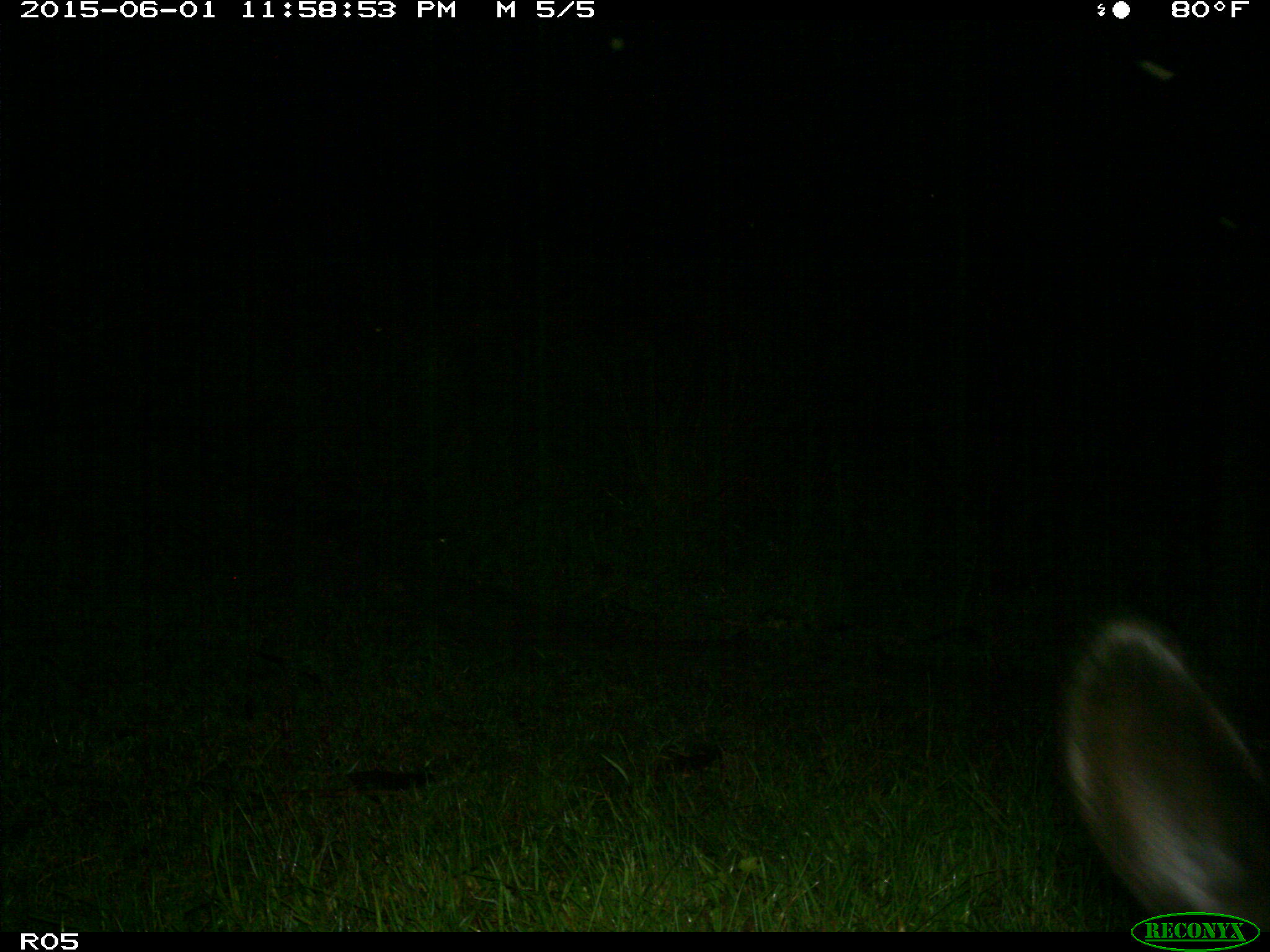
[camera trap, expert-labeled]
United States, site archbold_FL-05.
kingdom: Animalia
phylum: Chordata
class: Mammalia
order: Artiodactyla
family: Bovidae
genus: Bos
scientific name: Bos taurus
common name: domestic cow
Bos taurus (domestic cow).